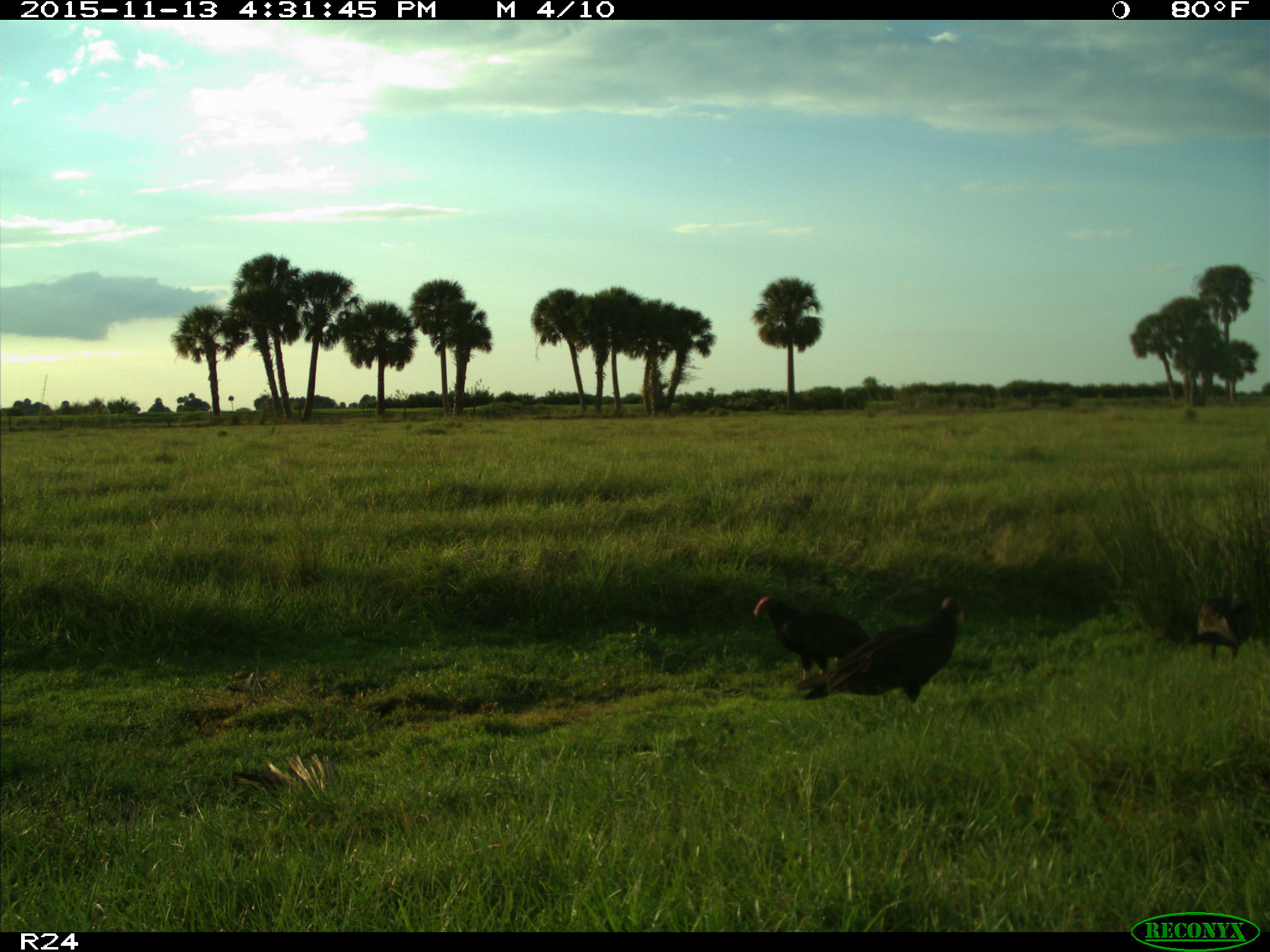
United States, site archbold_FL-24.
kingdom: Animalia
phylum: Chordata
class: Aves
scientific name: Aves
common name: birds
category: unidentified bird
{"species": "unidentified bird (birds) (Aves)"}